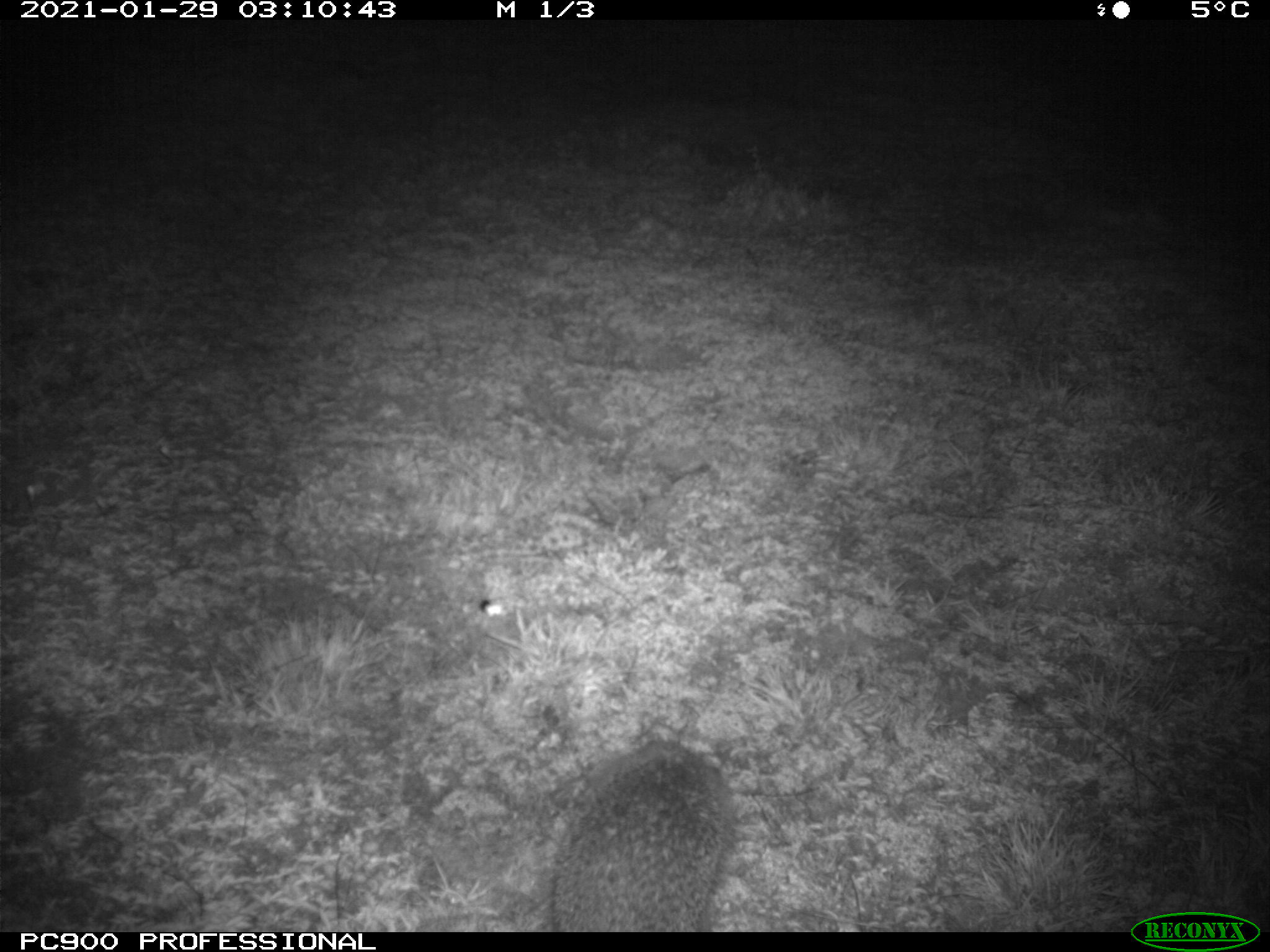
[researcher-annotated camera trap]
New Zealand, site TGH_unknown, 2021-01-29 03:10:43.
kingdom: Animalia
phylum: Chordata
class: Mammalia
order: Eulipotyphla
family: Erinaceidae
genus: Erinaceus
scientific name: Erinaceus europaeus europaeus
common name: european hedgehog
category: hedgehog